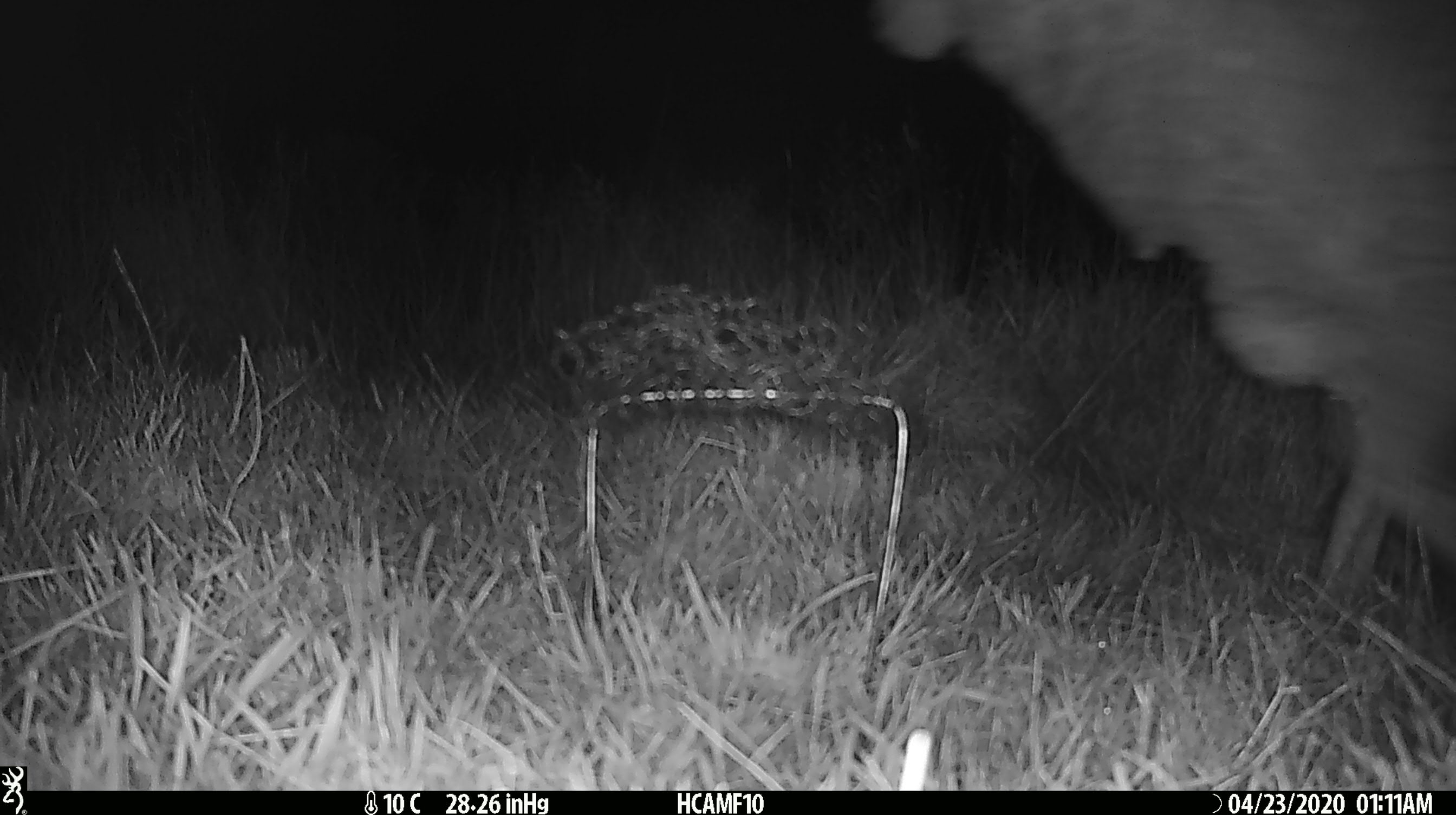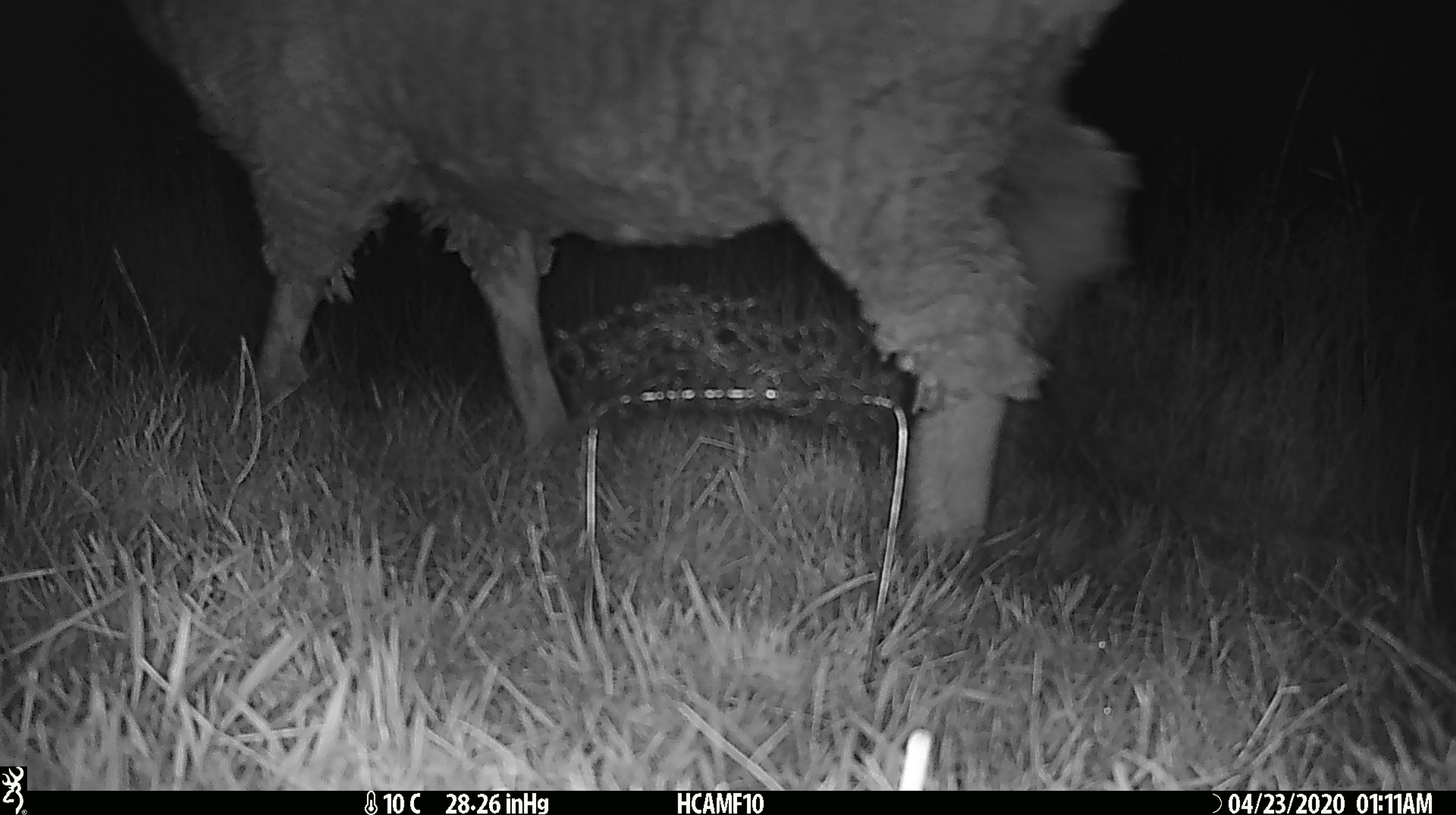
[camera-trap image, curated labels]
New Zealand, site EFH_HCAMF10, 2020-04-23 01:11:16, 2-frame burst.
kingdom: Animalia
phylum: Chordata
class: Mammalia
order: Artiodactyla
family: Bovidae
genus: Ovis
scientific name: Ovis aries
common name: domestic sheep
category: sheep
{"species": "sheep (domestic sheep) (Ovis aries)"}